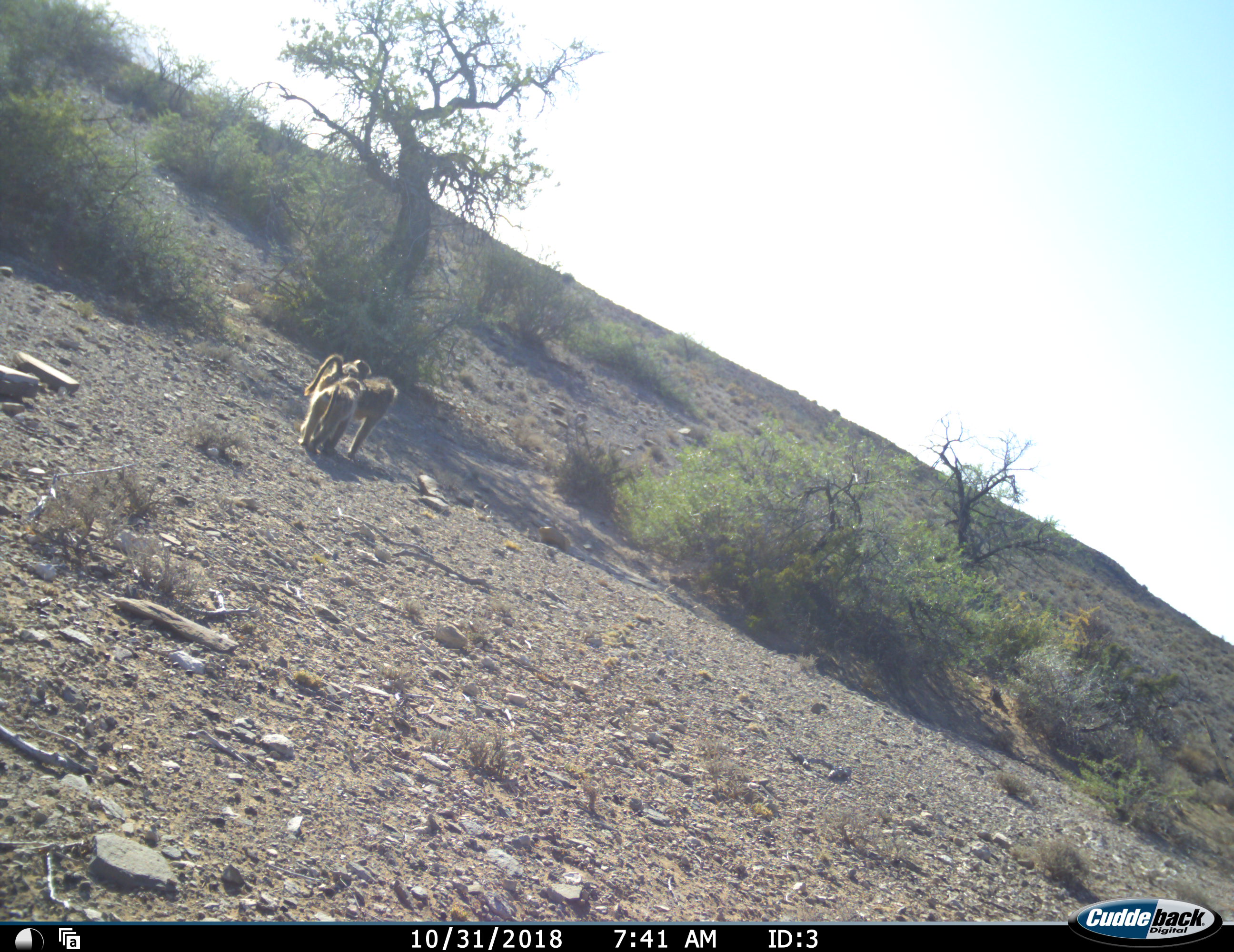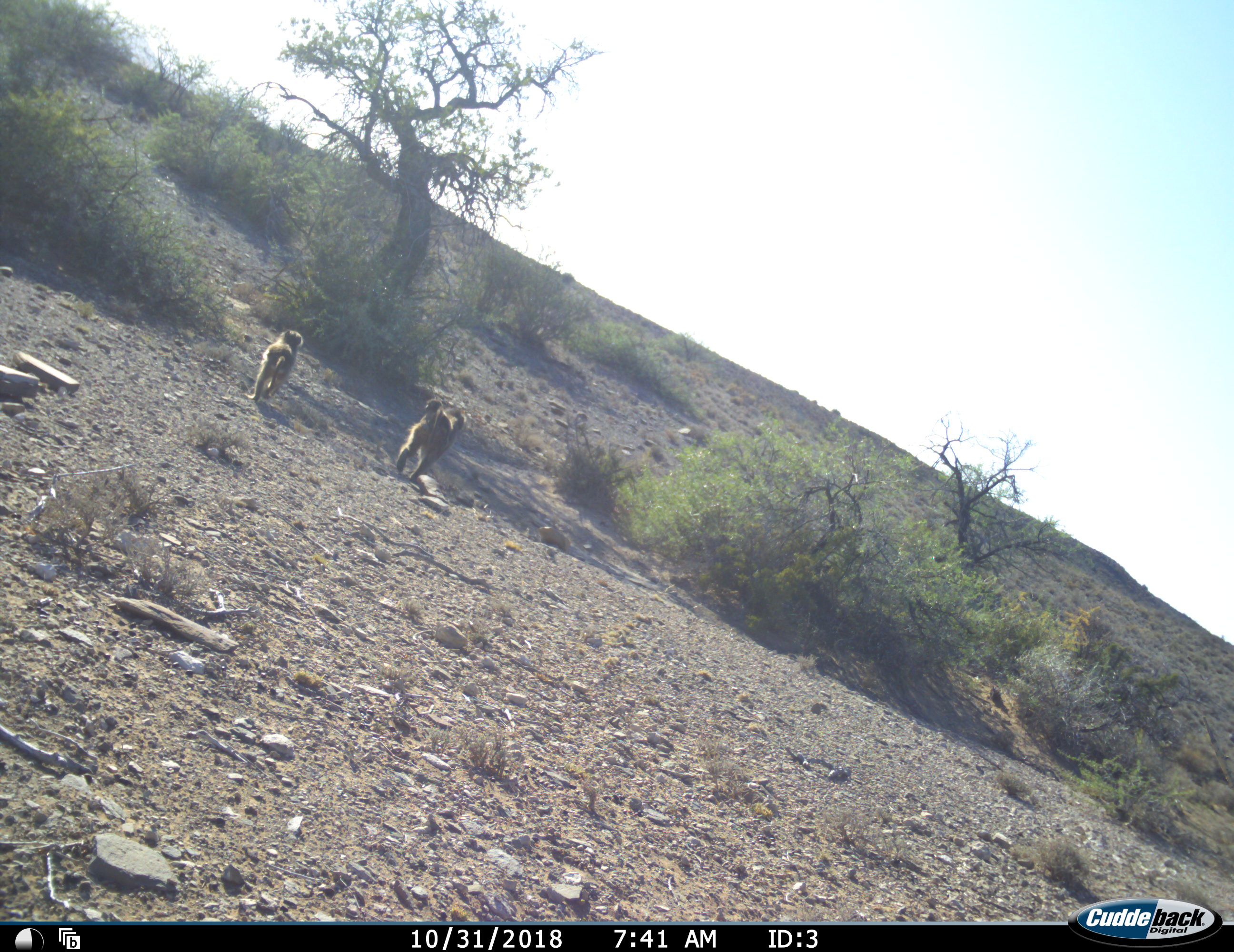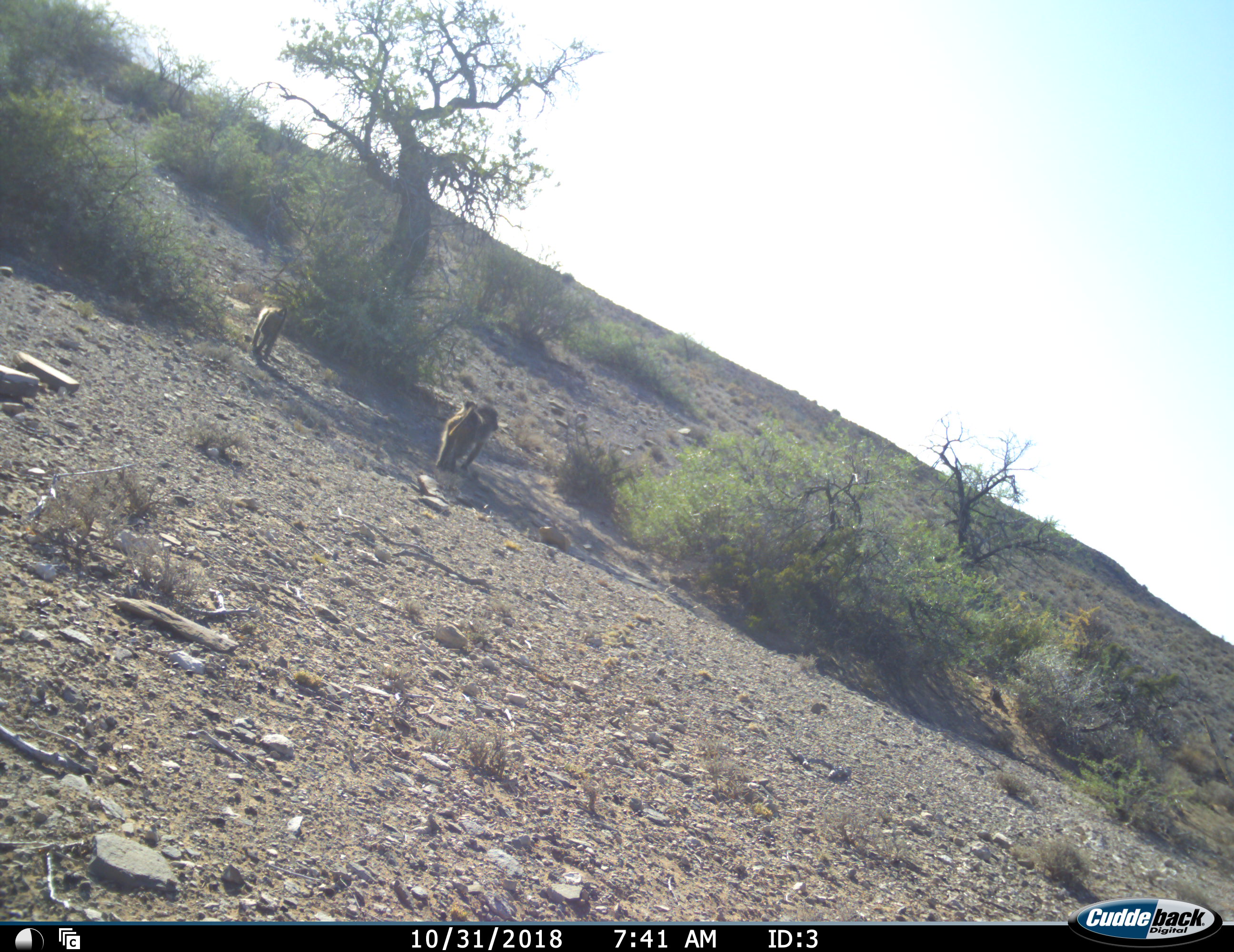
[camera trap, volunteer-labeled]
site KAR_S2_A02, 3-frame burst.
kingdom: Animalia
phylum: Chordata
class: Mammalia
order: Primates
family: Cercopithecidae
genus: Papio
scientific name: Papio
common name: baboon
Baboon (Papio), count 3. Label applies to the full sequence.